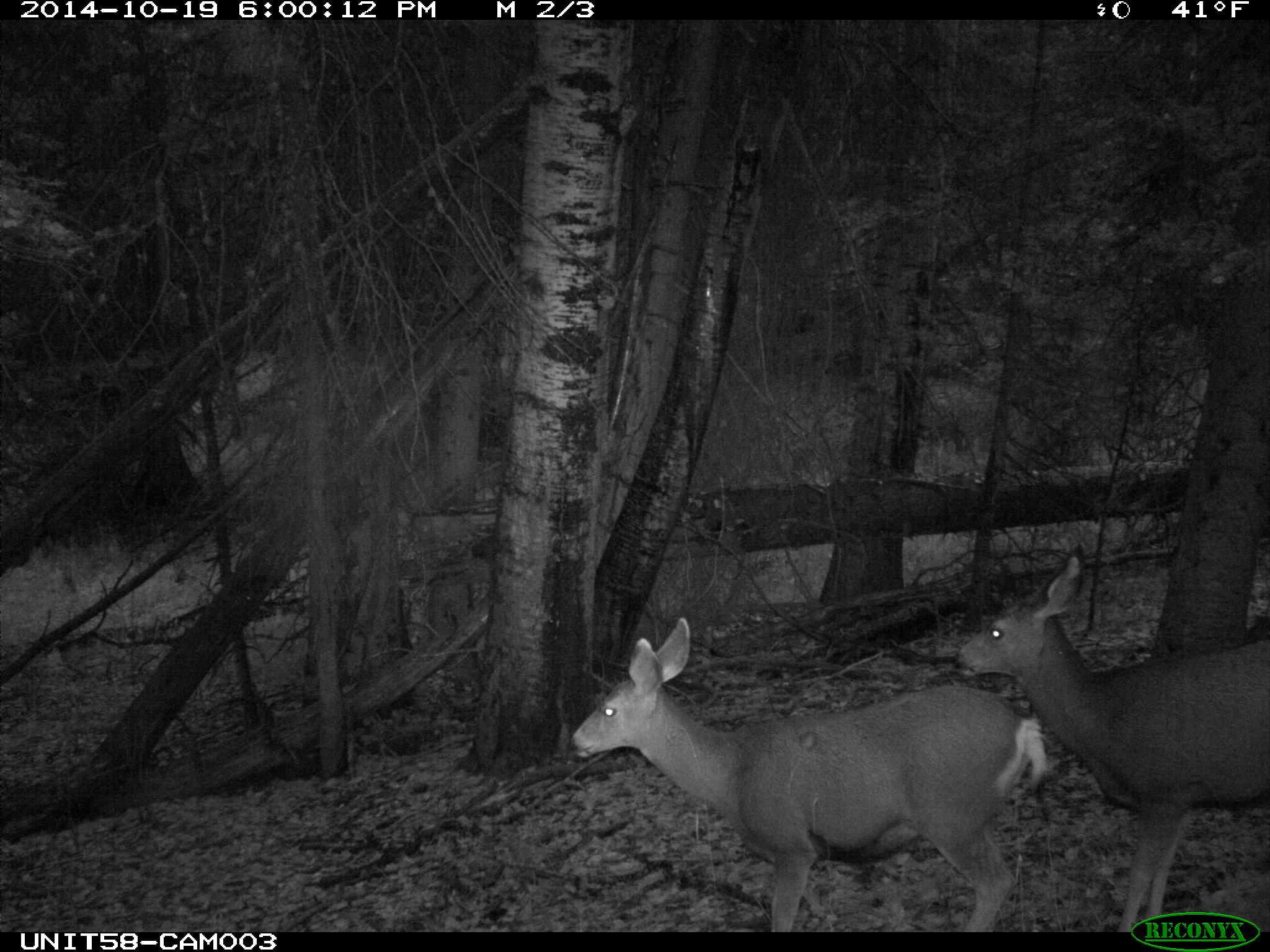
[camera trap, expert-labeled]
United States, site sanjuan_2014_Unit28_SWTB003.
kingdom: Animalia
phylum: Chordata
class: Mammalia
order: Artiodactyla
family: Cervidae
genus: Odocoileus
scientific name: Odocoileus hemionus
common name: mule deer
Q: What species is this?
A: Odocoileus hemionus (mule deer).